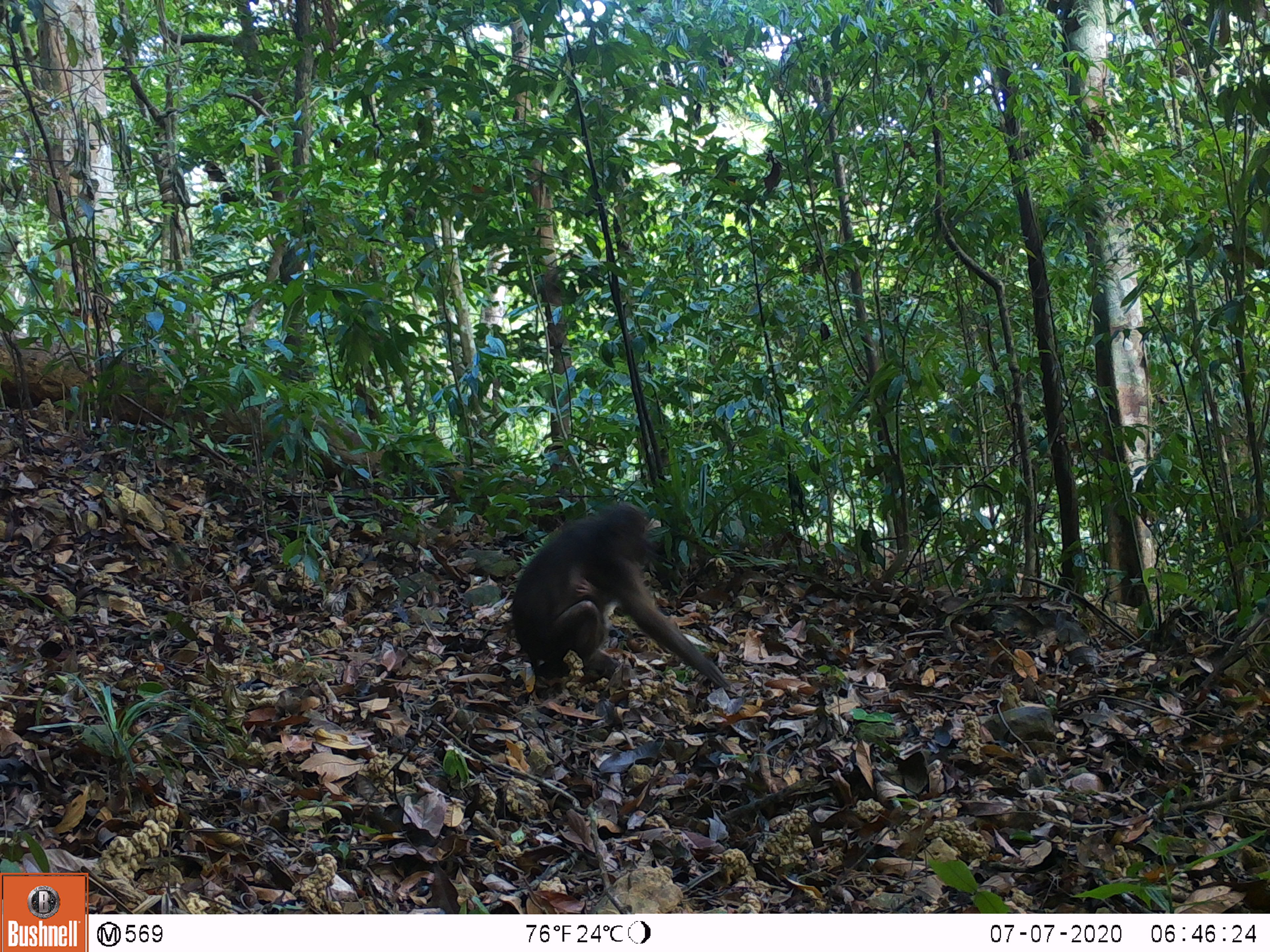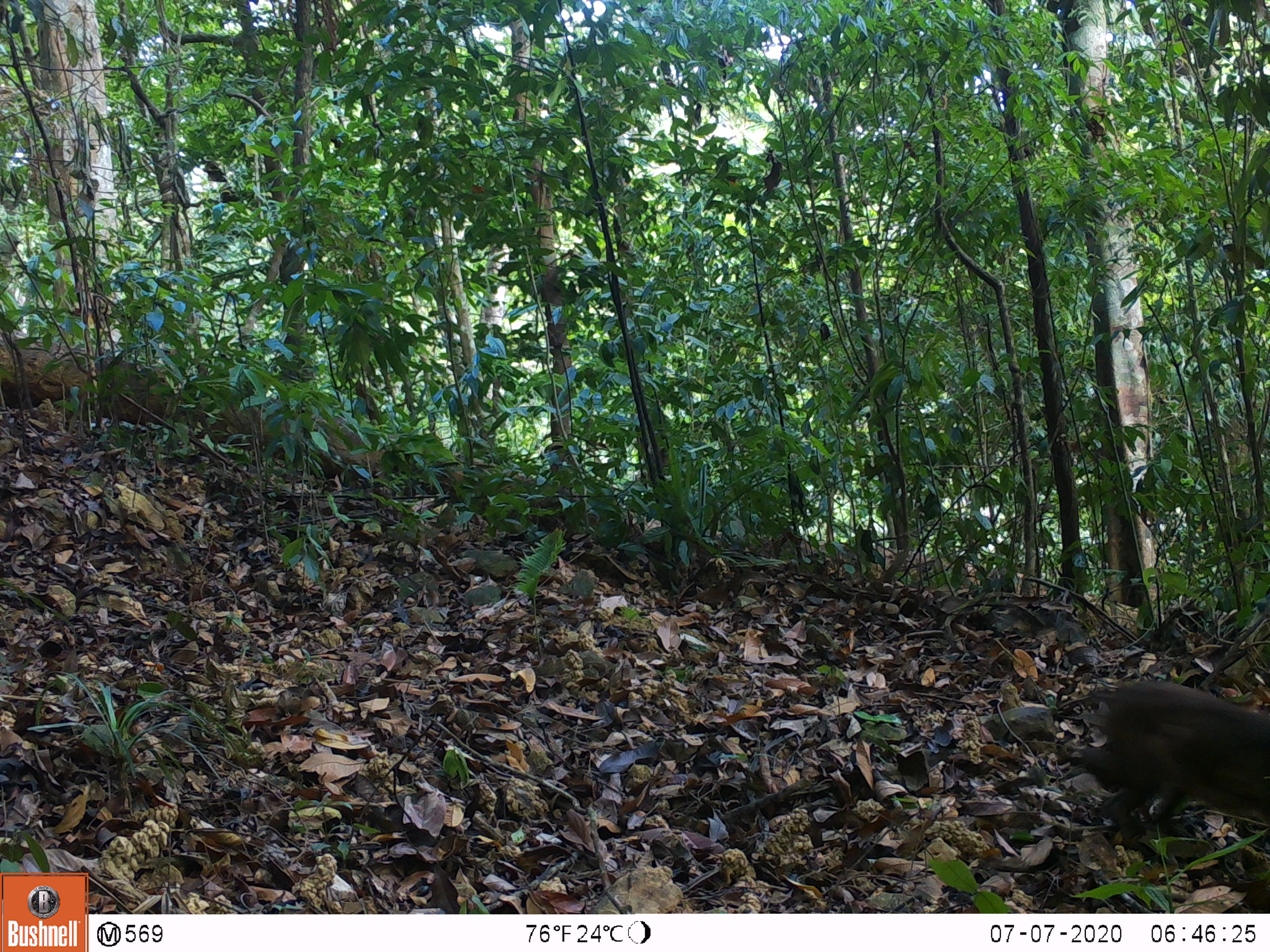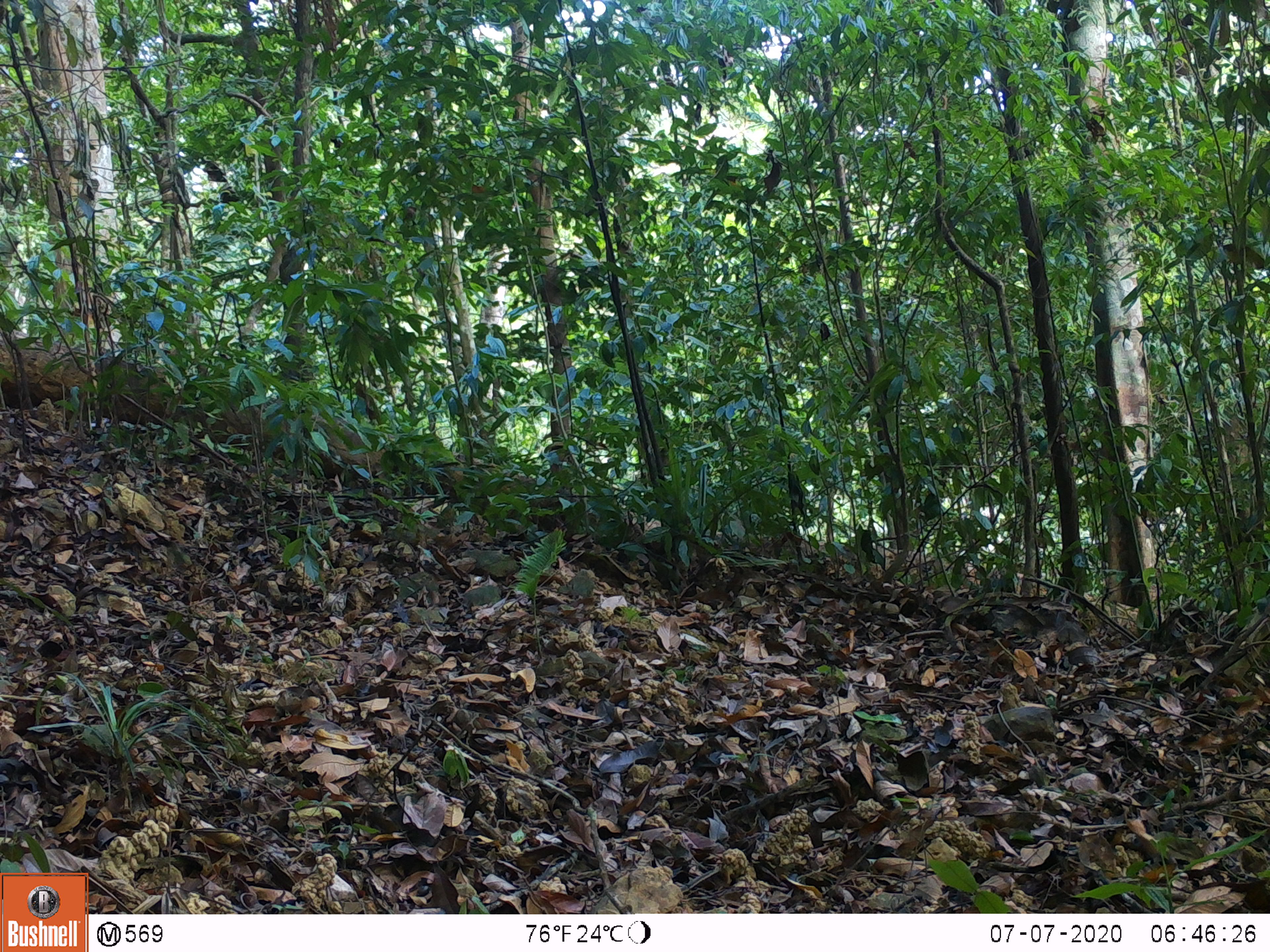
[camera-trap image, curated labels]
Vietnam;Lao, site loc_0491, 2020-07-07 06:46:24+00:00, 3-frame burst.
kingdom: Animalia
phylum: Chordata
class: Mammalia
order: Primates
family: Cercopithecidae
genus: Macaca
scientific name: Macaca arctoides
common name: stump-tailed macaque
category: stump tailed macaque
Stump tailed macaque (stump-tailed macaque) (Macaca arctoides). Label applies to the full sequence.